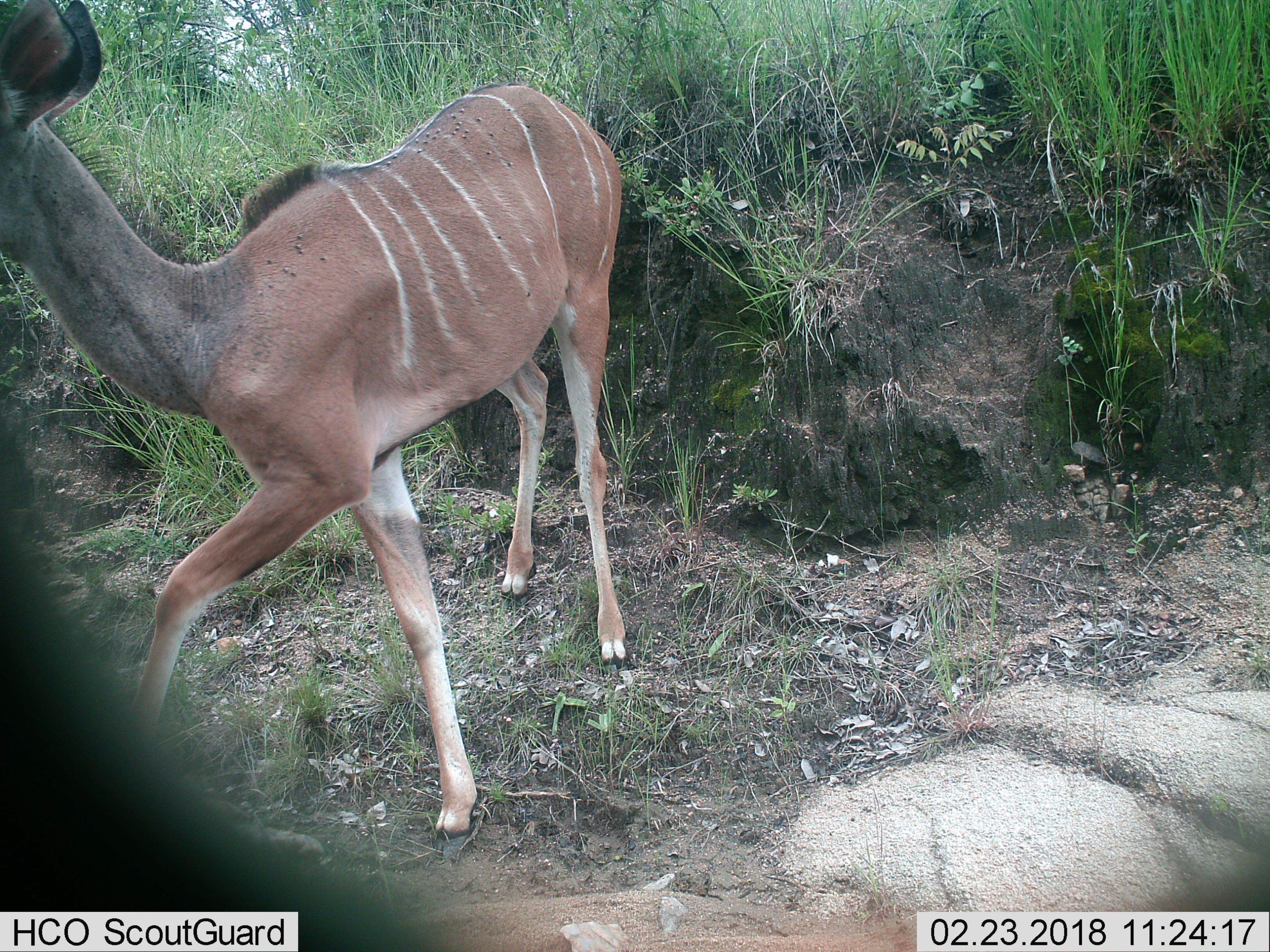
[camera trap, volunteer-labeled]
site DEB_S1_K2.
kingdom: Animalia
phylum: Chordata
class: Mammalia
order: Artiodactyla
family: Bovidae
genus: Tragelaphus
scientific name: Tragelaphus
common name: kudu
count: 1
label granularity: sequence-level